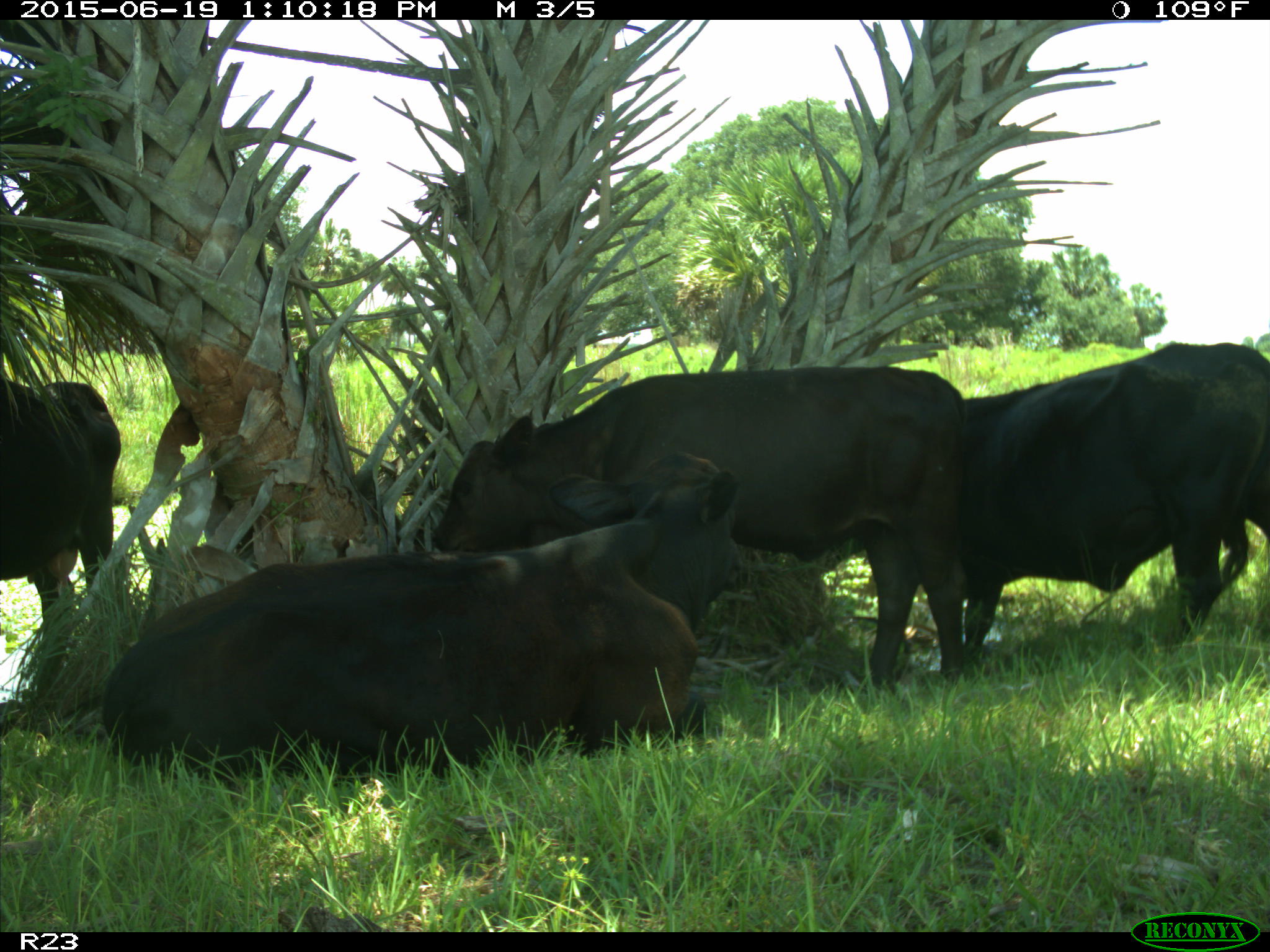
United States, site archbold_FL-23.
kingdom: Animalia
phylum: Chordata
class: Mammalia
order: Artiodactyla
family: Suidae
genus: Sus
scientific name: Sus scrofa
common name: wild boar